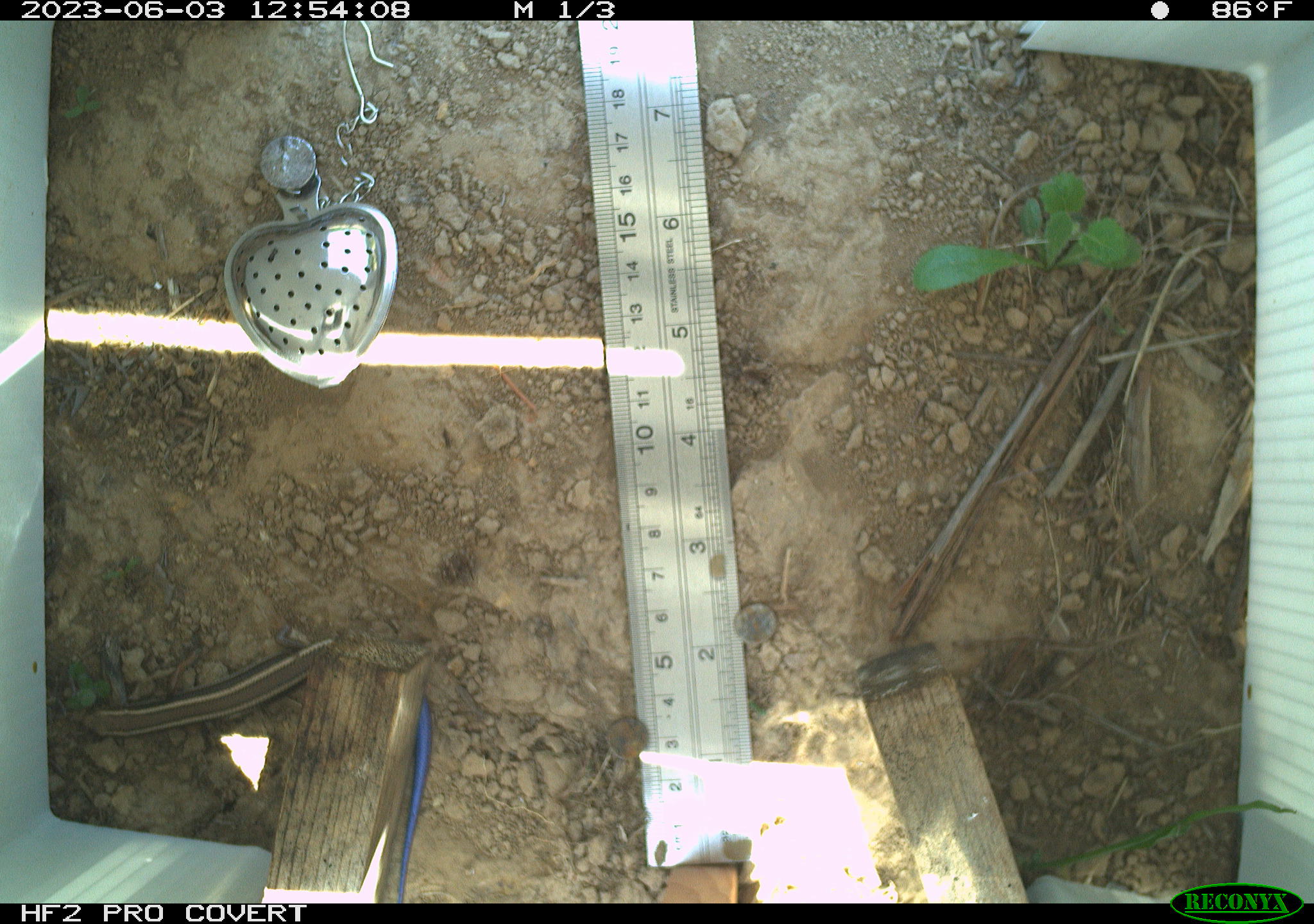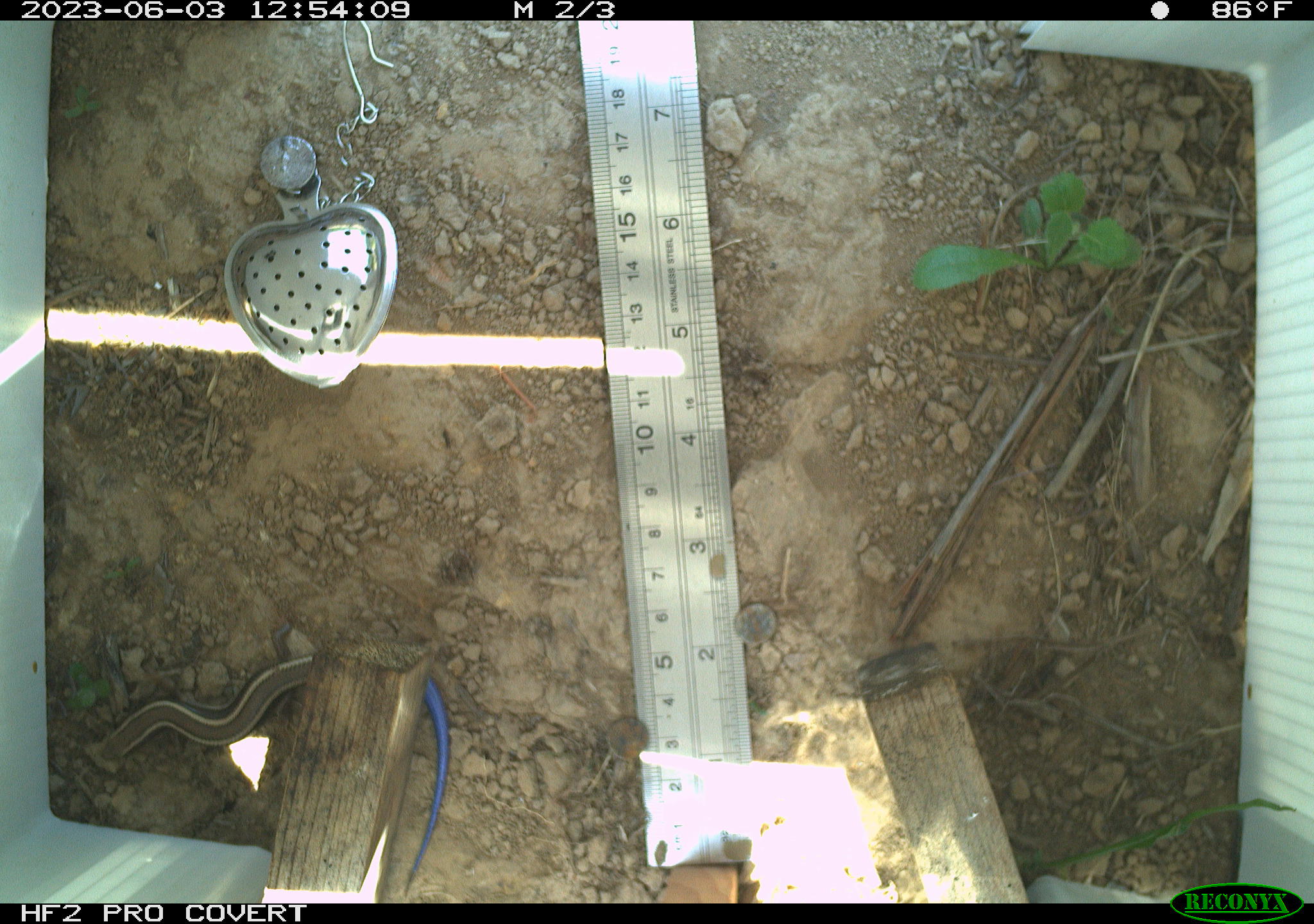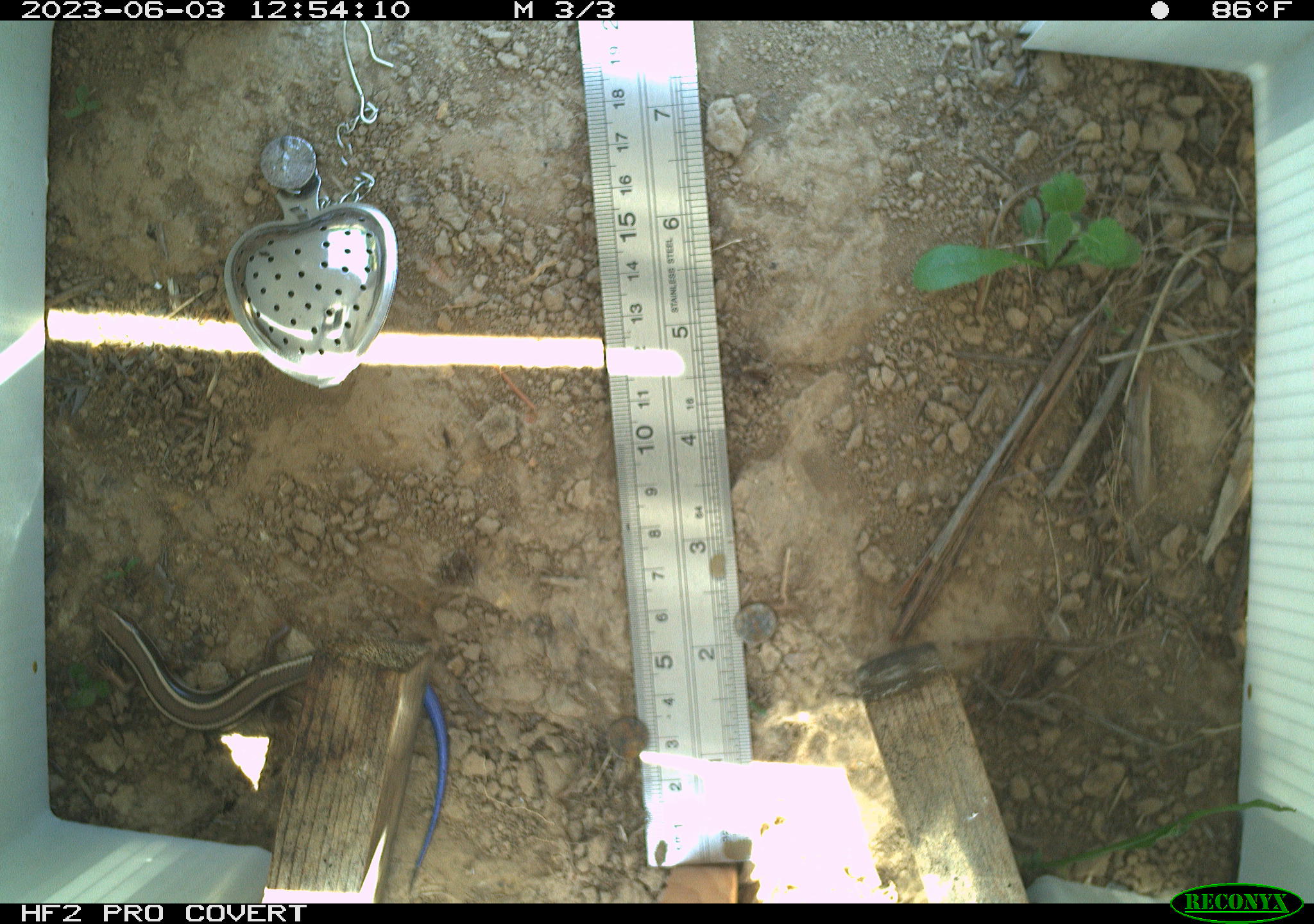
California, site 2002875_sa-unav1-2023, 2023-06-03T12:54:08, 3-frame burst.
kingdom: Animalia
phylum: Chordata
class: Reptilia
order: Squamata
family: Scincidae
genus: Plestiodon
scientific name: Plestiodon skiltonianus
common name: western skink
Western skink (Plestiodon skiltonianus).